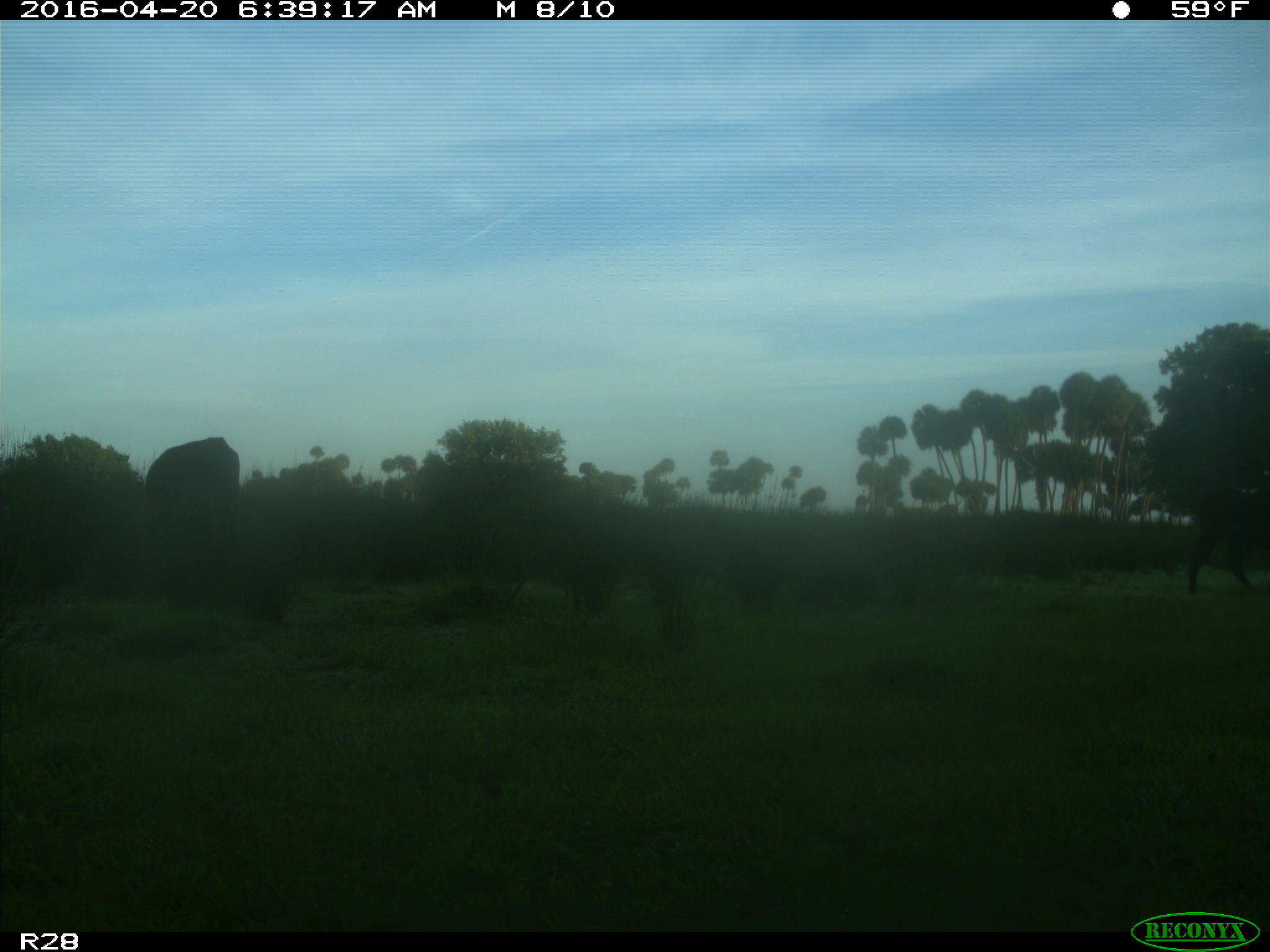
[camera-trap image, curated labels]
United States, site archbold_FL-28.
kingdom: Animalia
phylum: Chordata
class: Mammalia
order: Artiodactyla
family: Bovidae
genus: Bos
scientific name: Bos taurus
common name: domestic cow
Bos taurus (domestic cow).